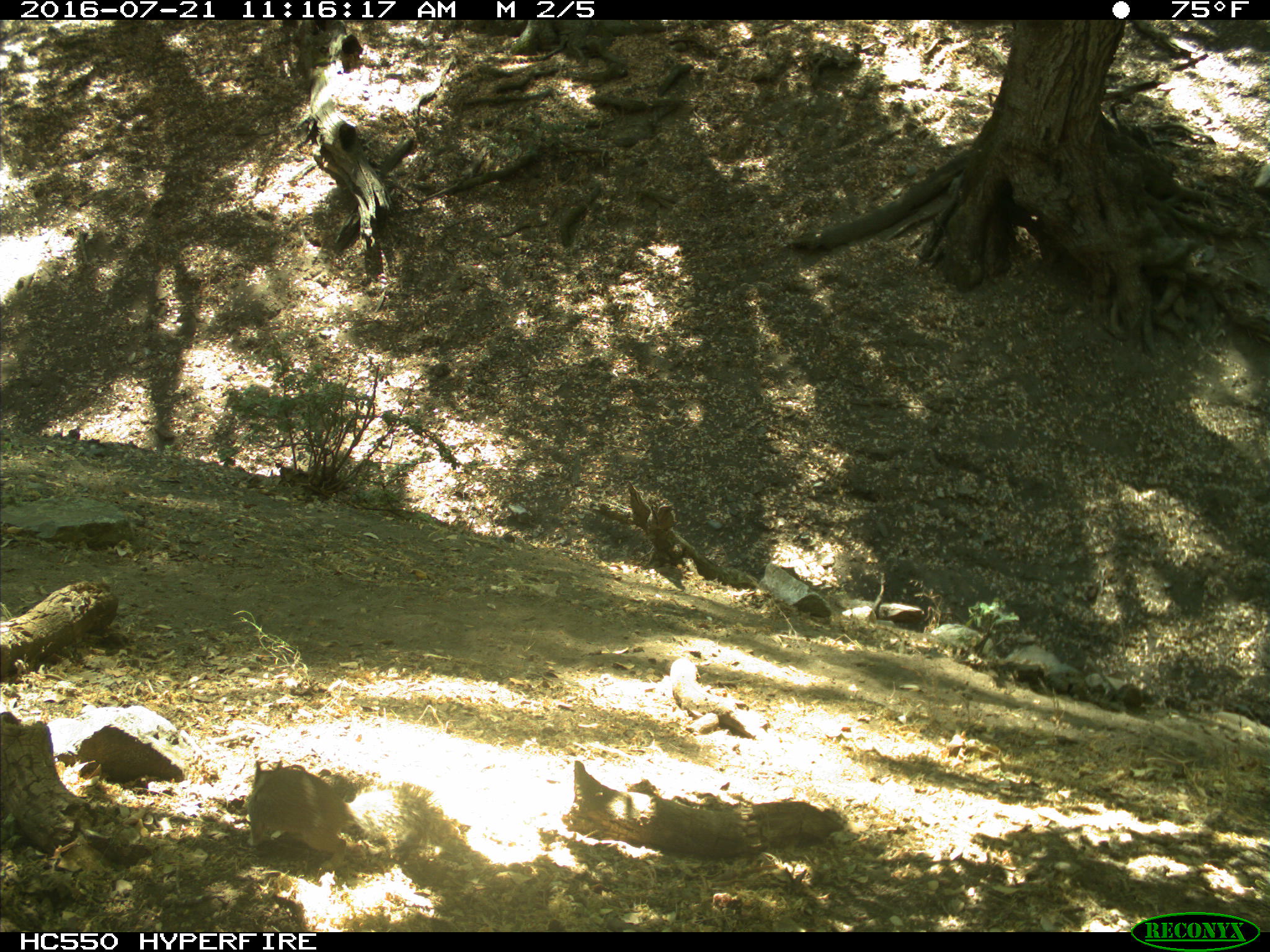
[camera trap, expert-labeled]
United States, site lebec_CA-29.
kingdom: Animalia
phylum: Chordata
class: Mammalia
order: Rodentia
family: Sciuridae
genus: Otospermophilus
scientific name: Otospermophilus beecheyi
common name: california ground squirrel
Otospermophilus beecheyi (california ground squirrel).